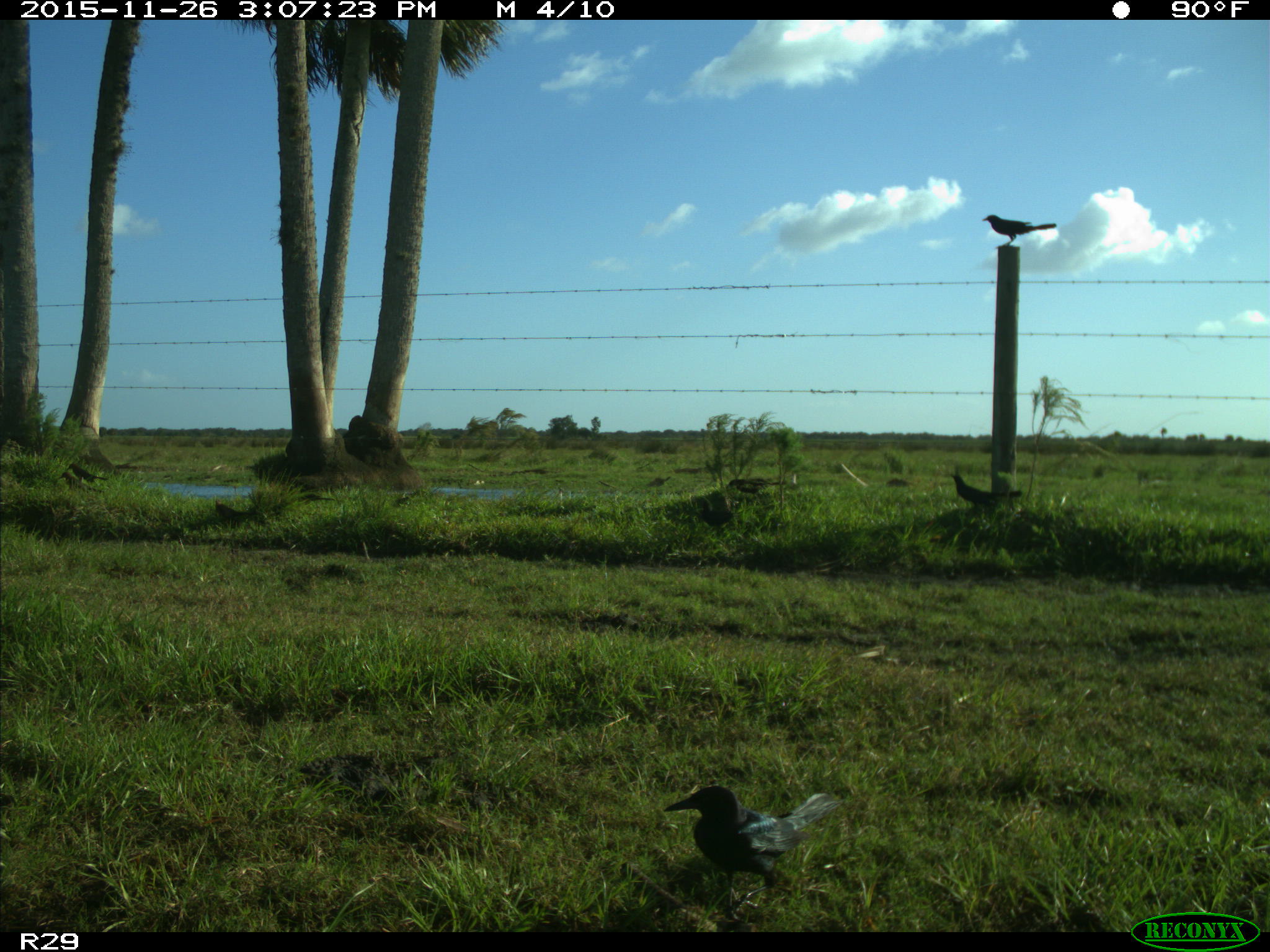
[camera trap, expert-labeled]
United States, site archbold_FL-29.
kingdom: Animalia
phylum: Chordata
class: Aves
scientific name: Aves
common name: birds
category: unidentified bird